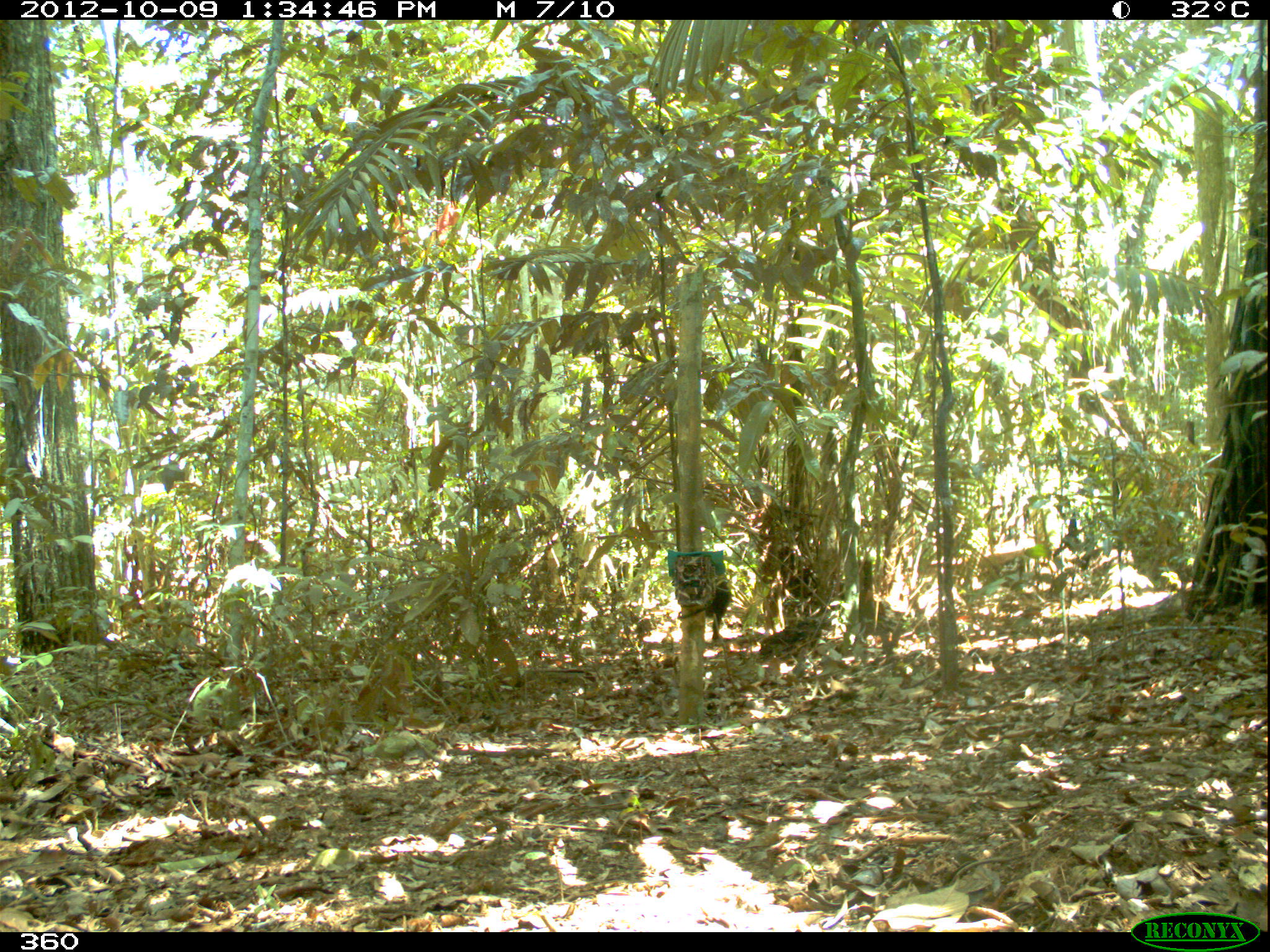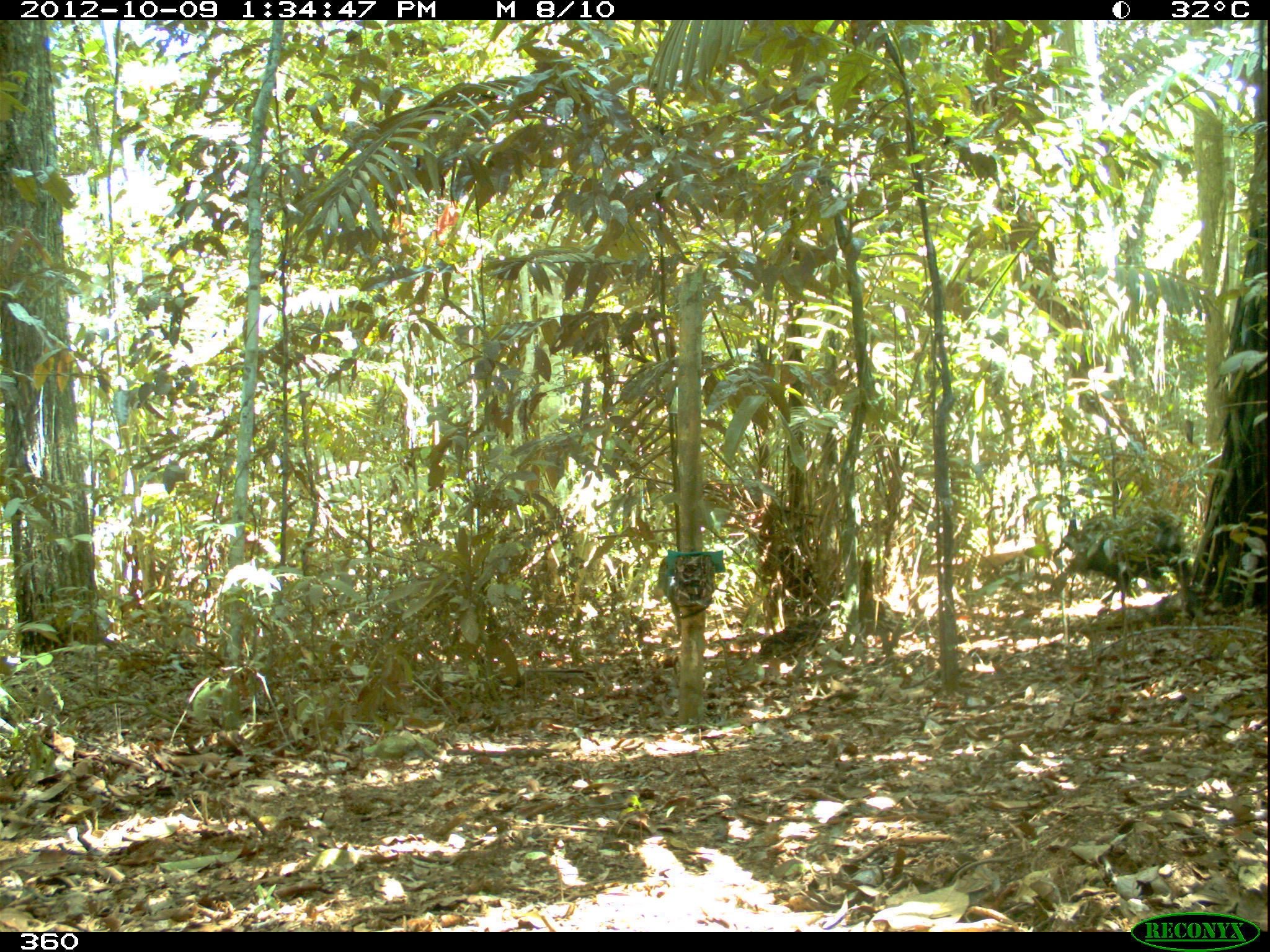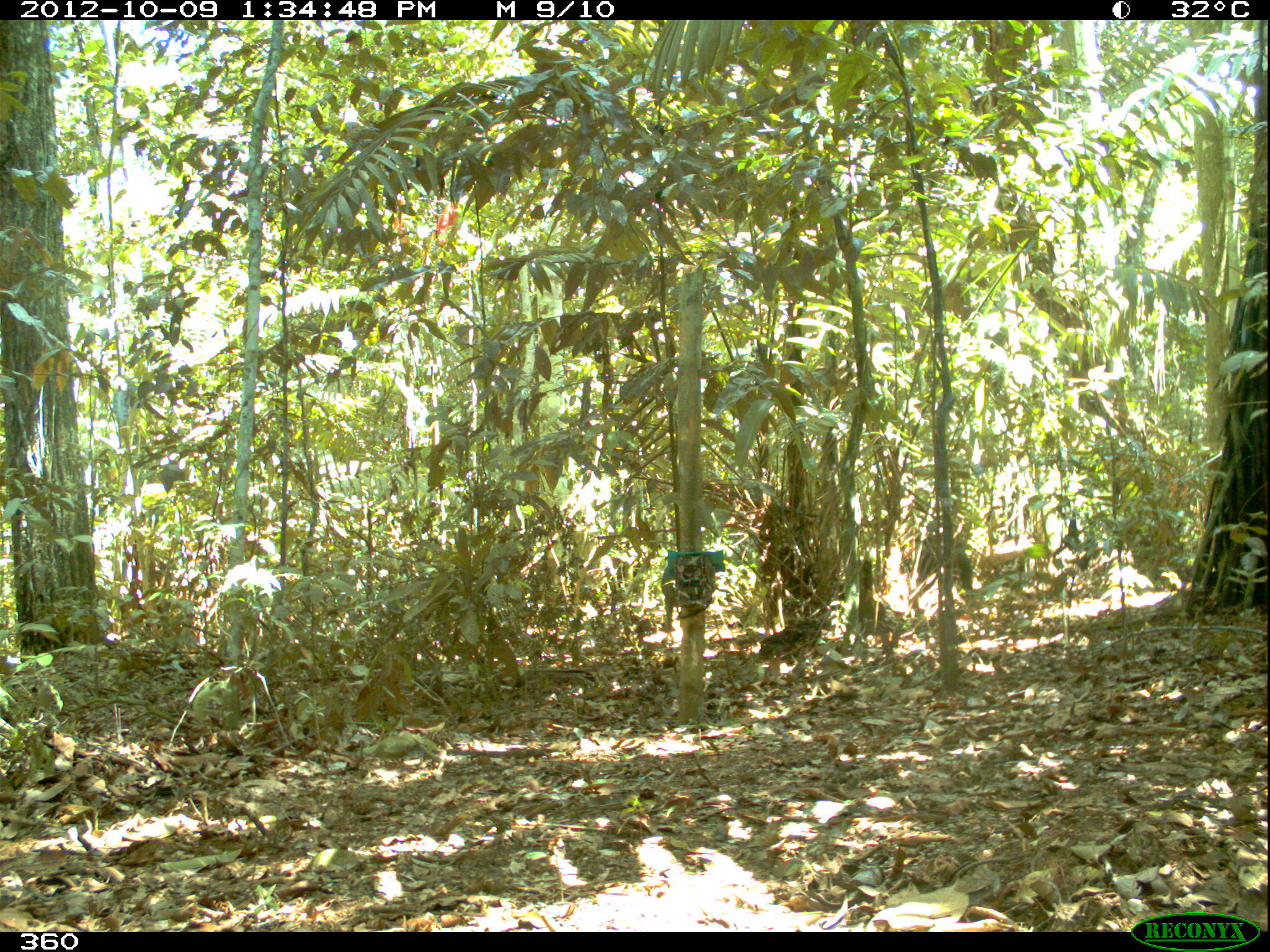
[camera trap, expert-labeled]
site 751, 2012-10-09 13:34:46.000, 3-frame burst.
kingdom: Animalia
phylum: Chordata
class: Mammalia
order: Artiodactyla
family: Tayassuidae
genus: Tayassu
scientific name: Tayassu pecari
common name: white-lipped peccary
Tayassu pecari (white-lipped peccary).